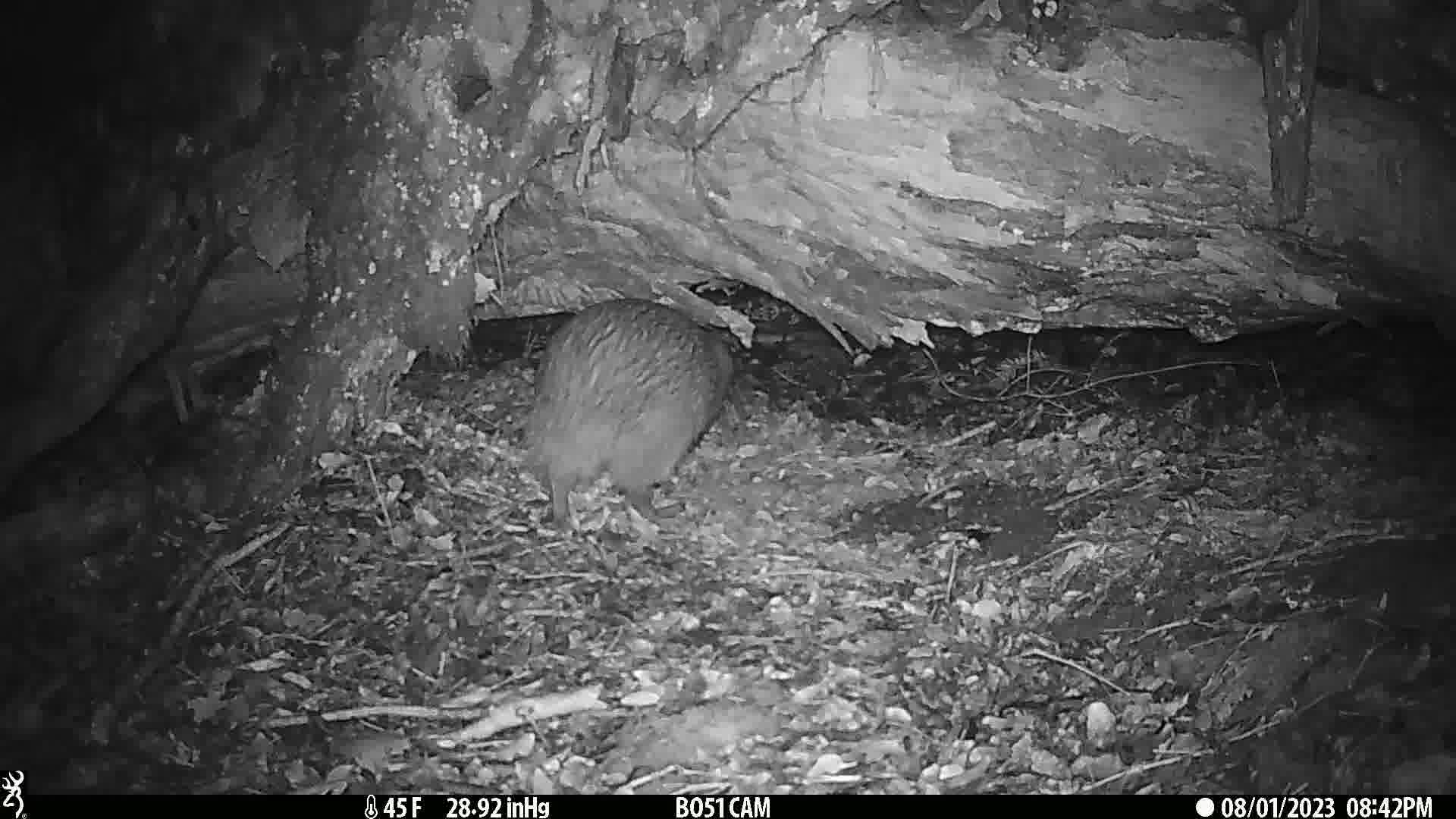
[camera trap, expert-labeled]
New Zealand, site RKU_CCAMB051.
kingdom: Animalia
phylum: Chordata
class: Aves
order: Apterygiformes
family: Apterygidae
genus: Apteryx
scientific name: Apteryx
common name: kiwi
Kiwi (Apteryx).